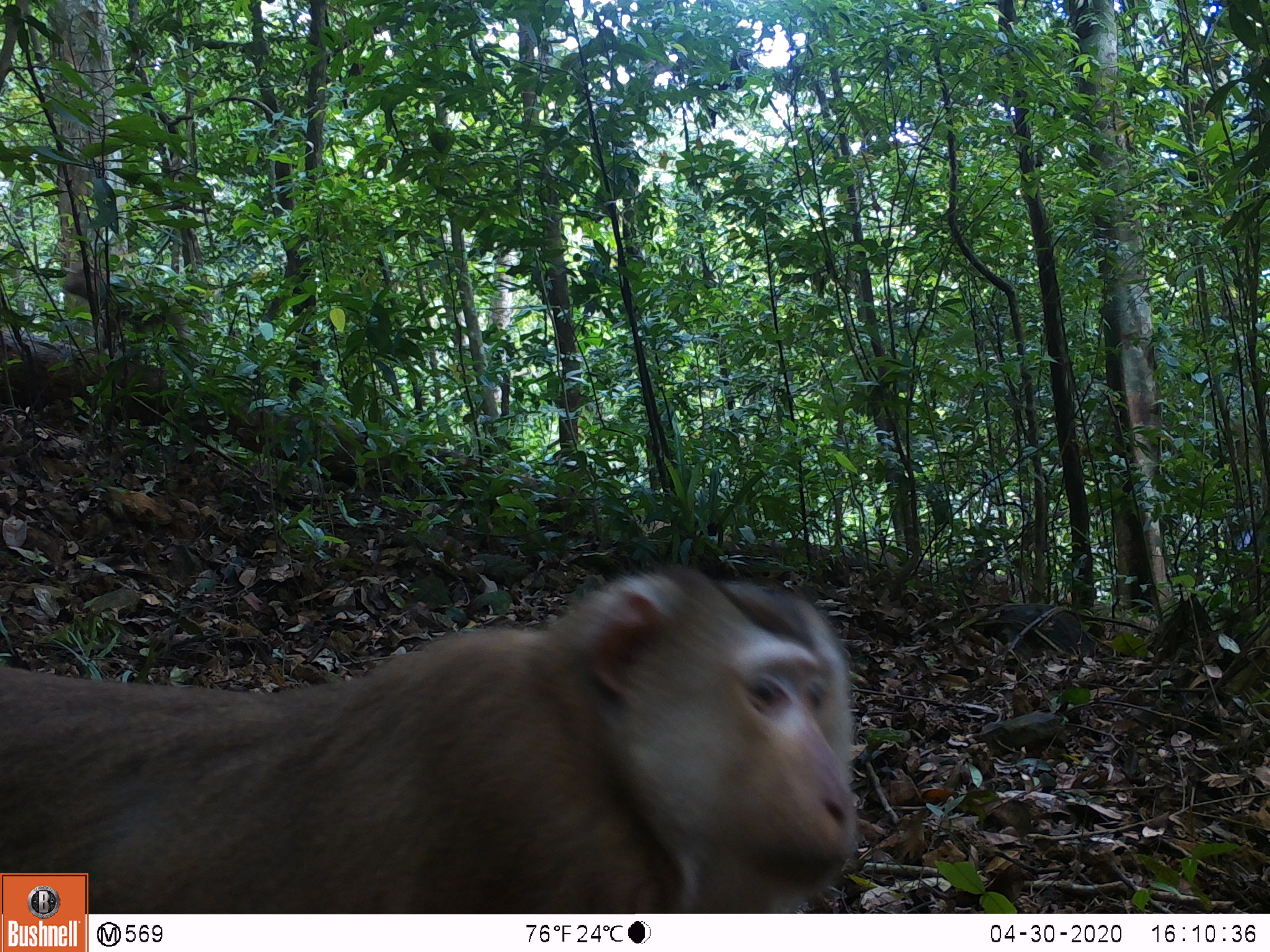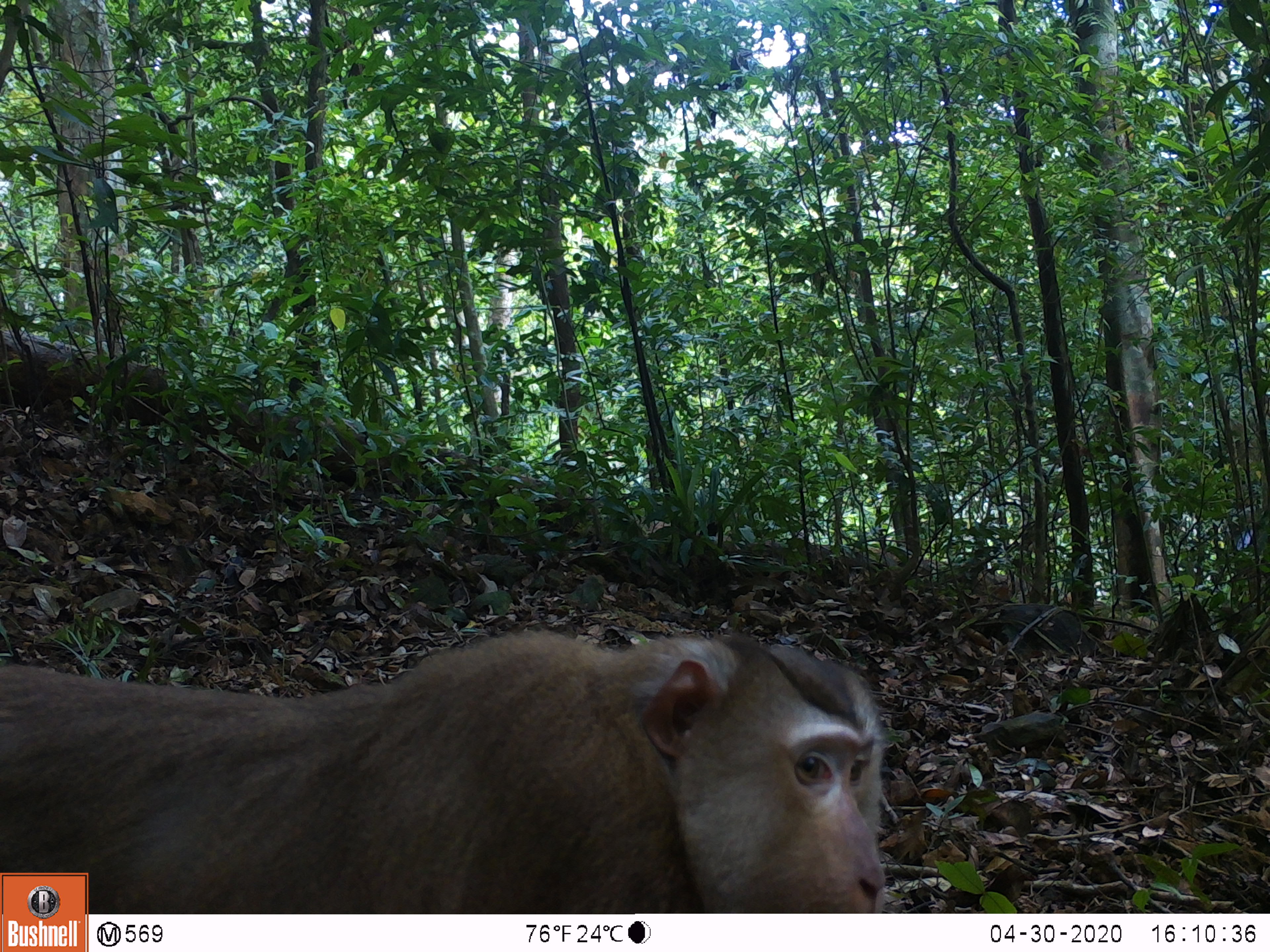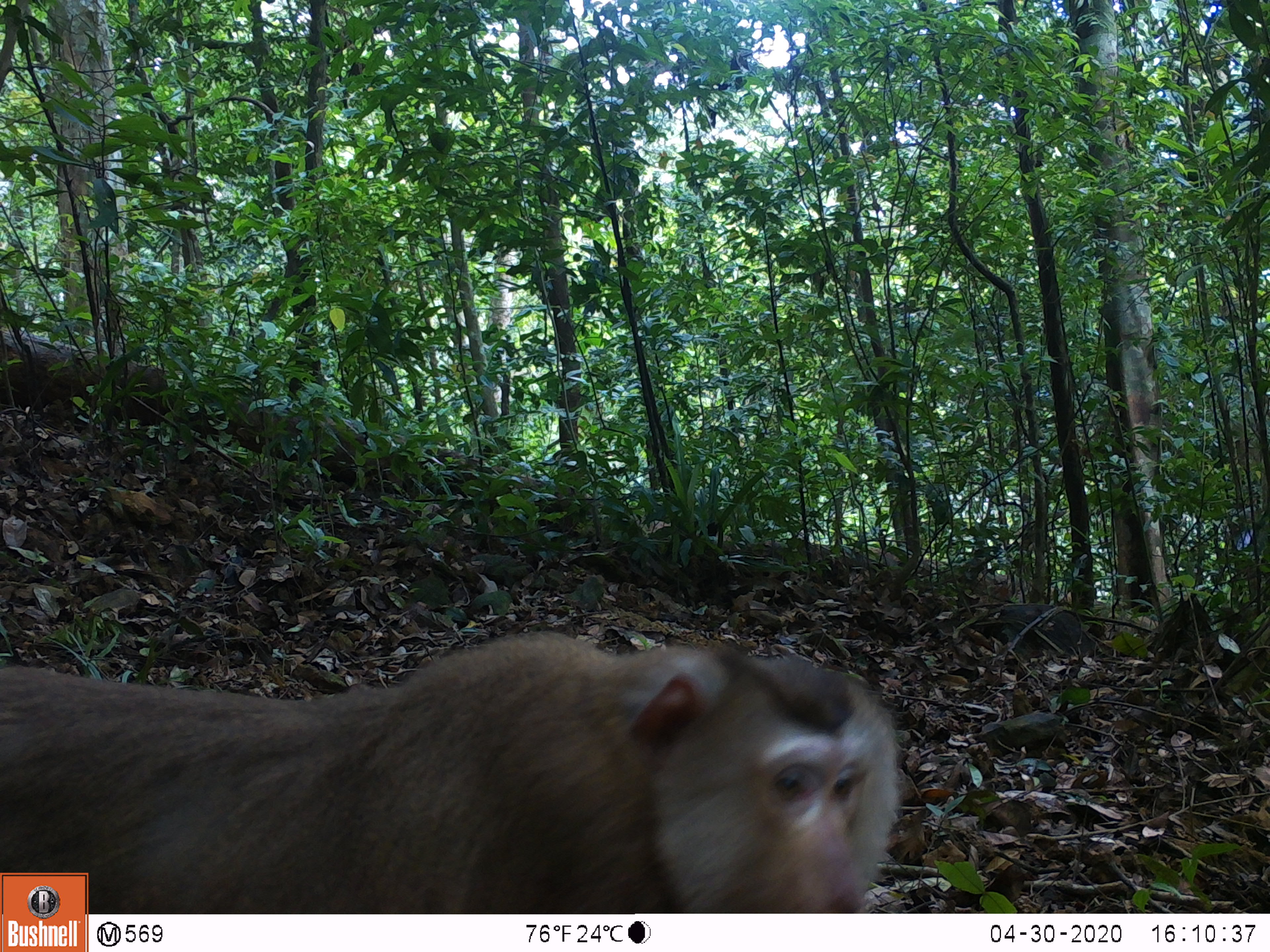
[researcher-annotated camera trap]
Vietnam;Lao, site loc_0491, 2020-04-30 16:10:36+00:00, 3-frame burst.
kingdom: Animalia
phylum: Chordata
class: Mammalia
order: Primates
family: Cercopithecidae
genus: Macaca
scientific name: Macaca nemestrina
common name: pig-tailed macaque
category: pig tailed macaque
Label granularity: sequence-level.